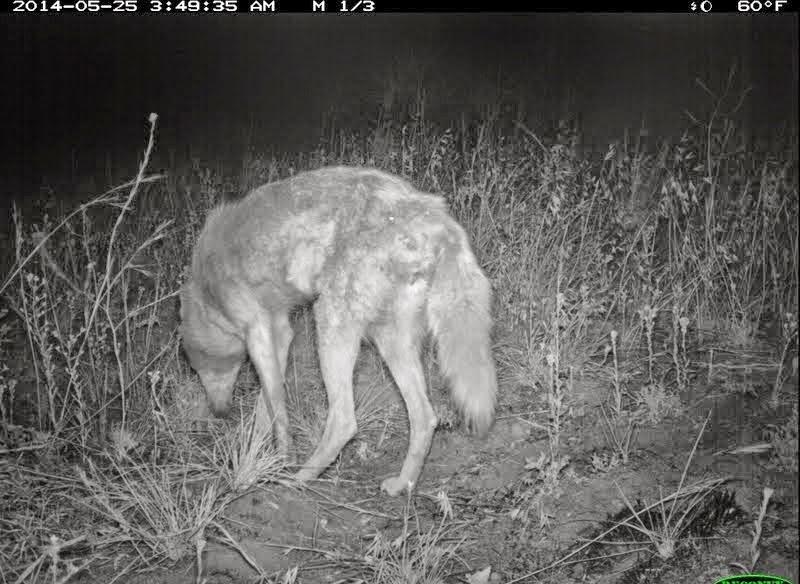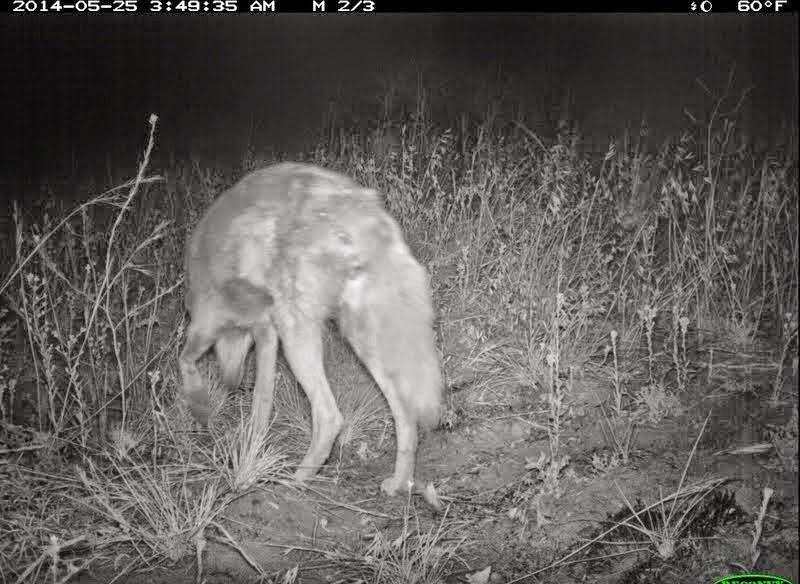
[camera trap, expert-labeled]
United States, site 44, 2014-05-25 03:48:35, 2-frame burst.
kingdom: Animalia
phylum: Chordata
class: Mammalia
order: Carnivora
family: Canidae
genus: Canis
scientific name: Canis latrans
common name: coyote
Coyote (Canis latrans).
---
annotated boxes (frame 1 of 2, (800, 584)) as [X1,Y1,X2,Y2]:
coyote: [170,160,502,501]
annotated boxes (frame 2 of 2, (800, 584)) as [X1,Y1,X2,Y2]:
coyote: [172,159,456,500]